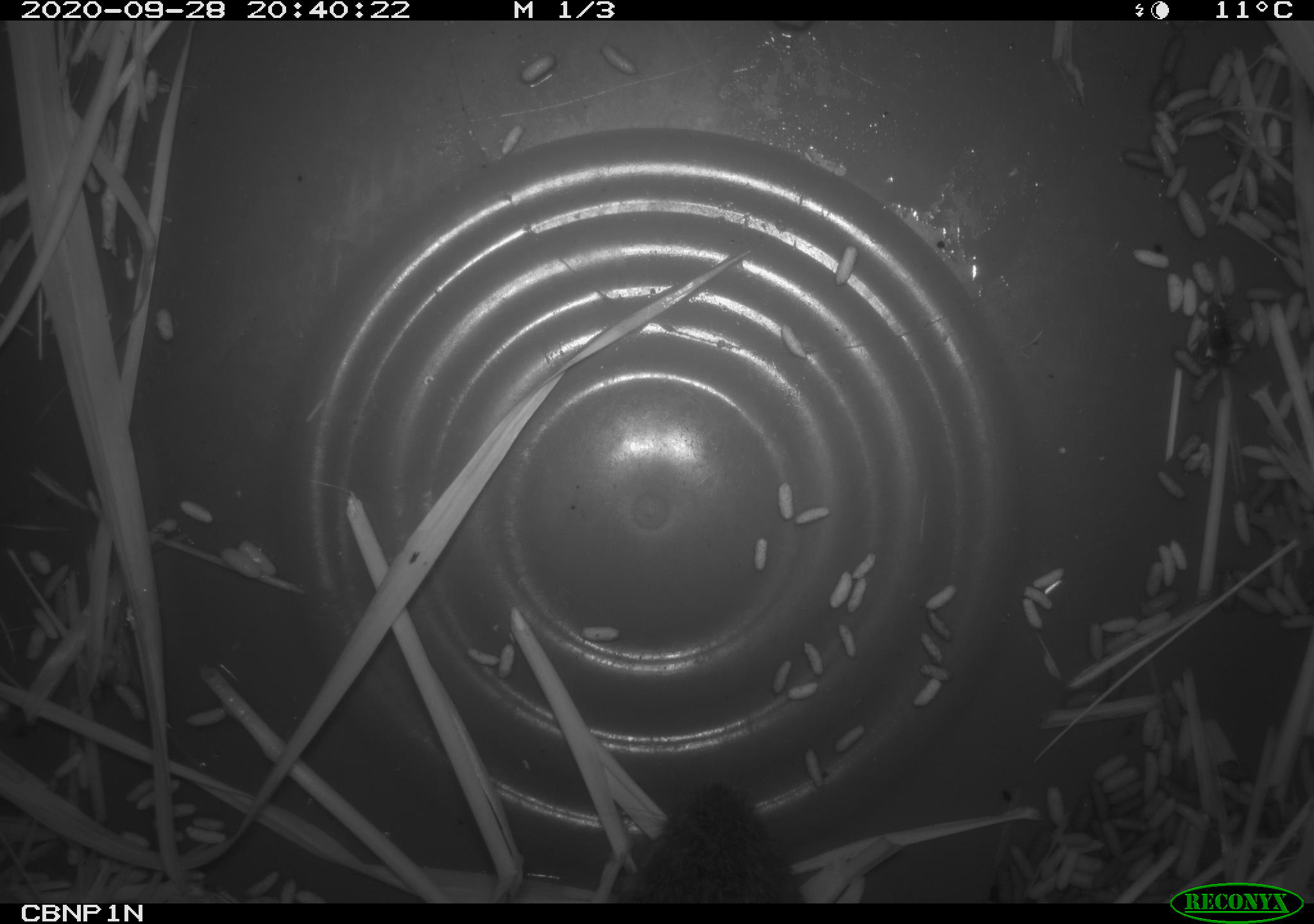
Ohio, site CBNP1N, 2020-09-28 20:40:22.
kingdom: Animalia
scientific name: Animalia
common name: animal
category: invertebrate